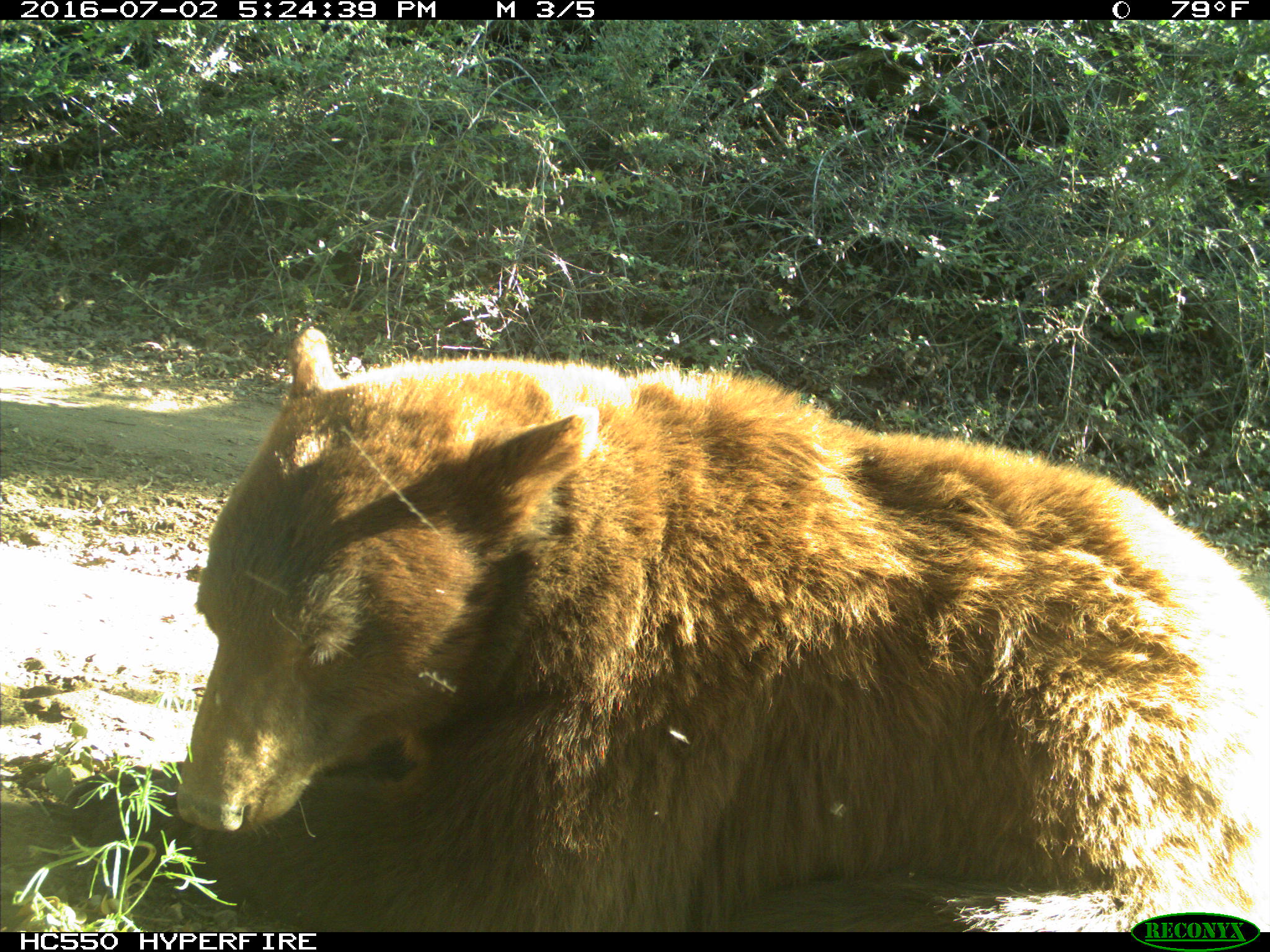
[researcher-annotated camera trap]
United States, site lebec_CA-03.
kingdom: Animalia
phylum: Chordata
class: Mammalia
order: Carnivora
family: Ursidae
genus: Ursus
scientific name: Ursus americanus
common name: american black bear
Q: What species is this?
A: Ursus americanus (american black bear).